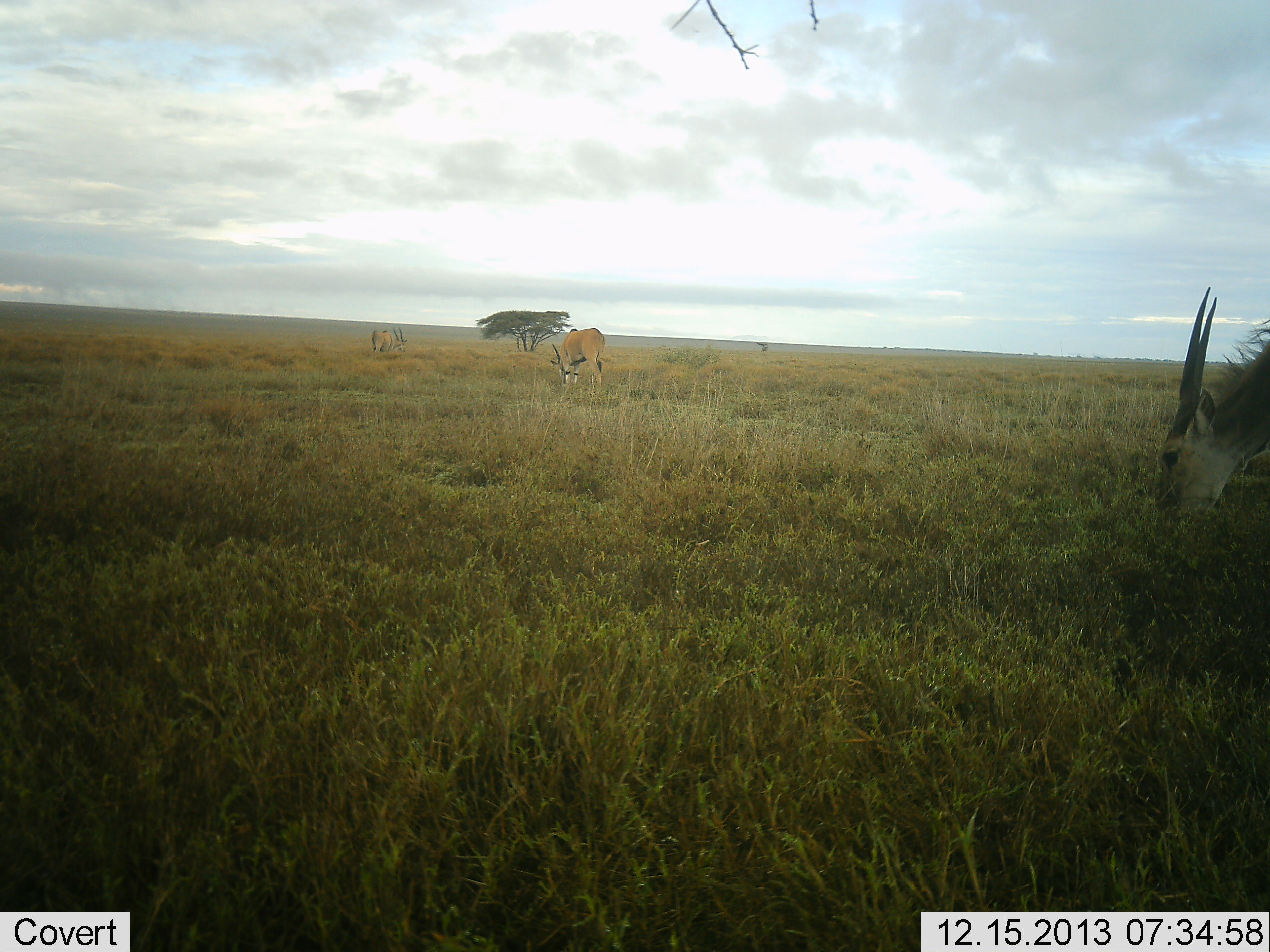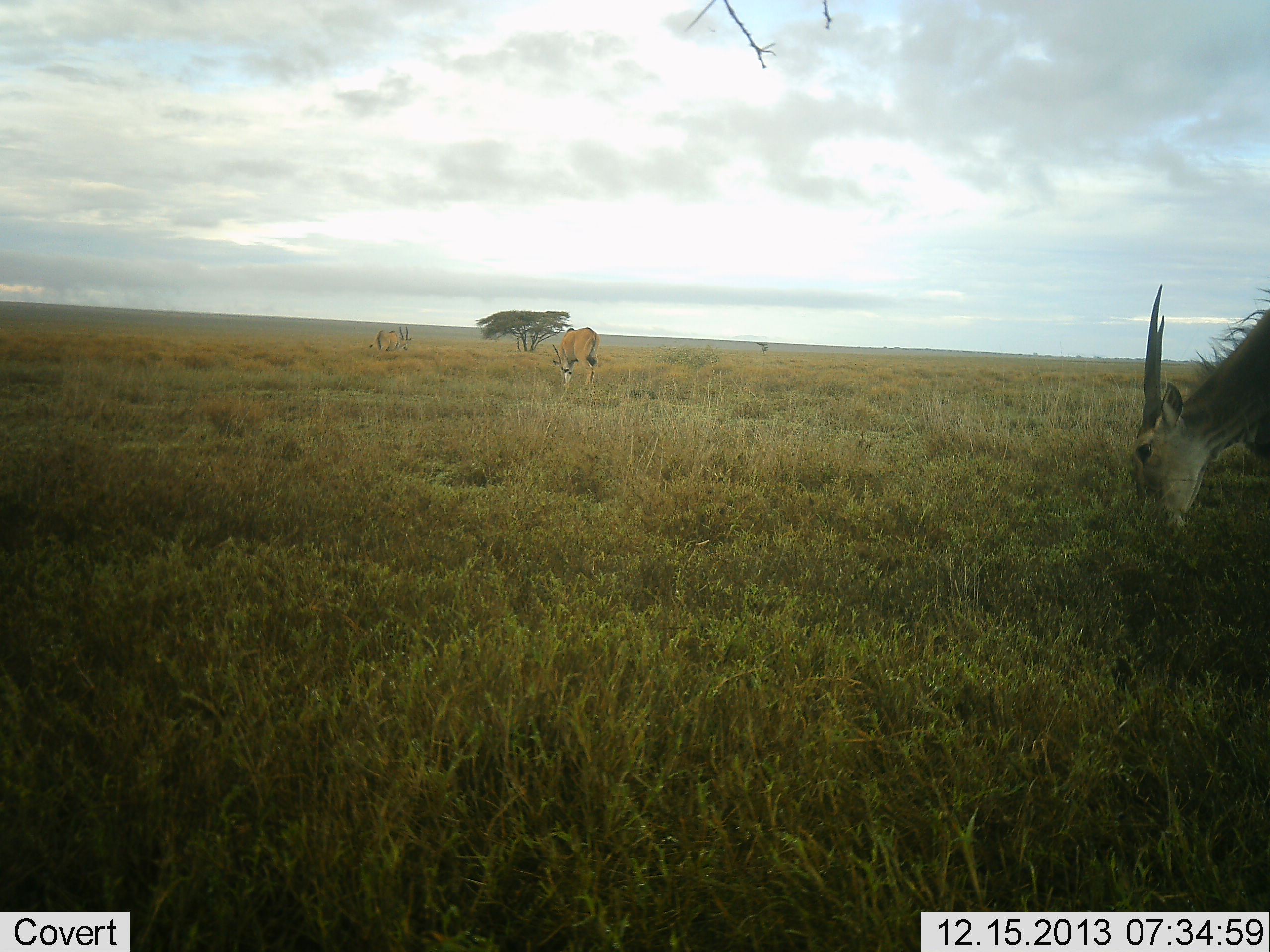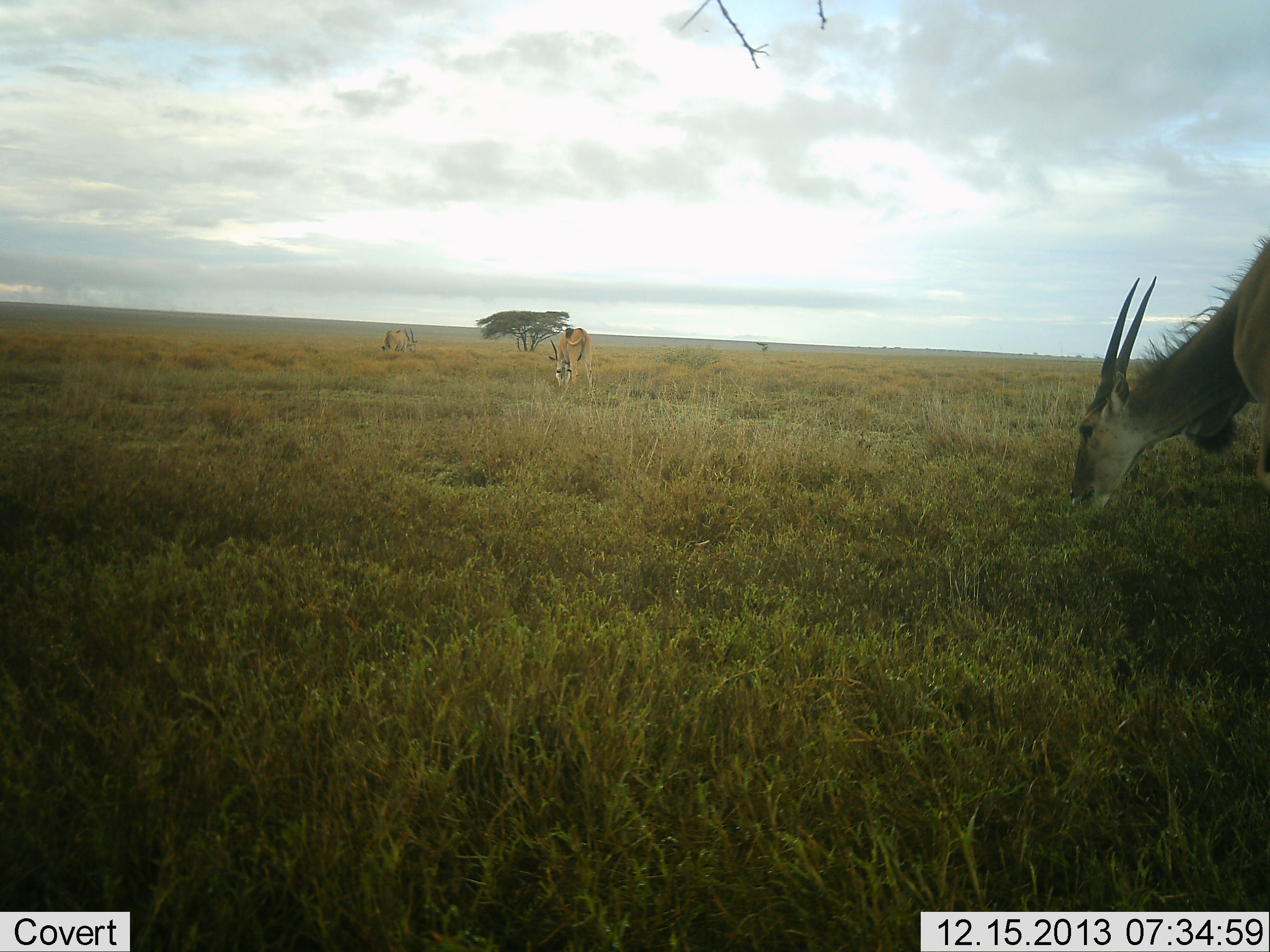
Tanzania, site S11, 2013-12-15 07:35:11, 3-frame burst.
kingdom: Animalia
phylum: Chordata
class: Mammalia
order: Artiodactyla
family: Bovidae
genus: Tragelaphus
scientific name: Tragelaphus oryx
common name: eland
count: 3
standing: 10%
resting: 0%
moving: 40%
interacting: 0%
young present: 0%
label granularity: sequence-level